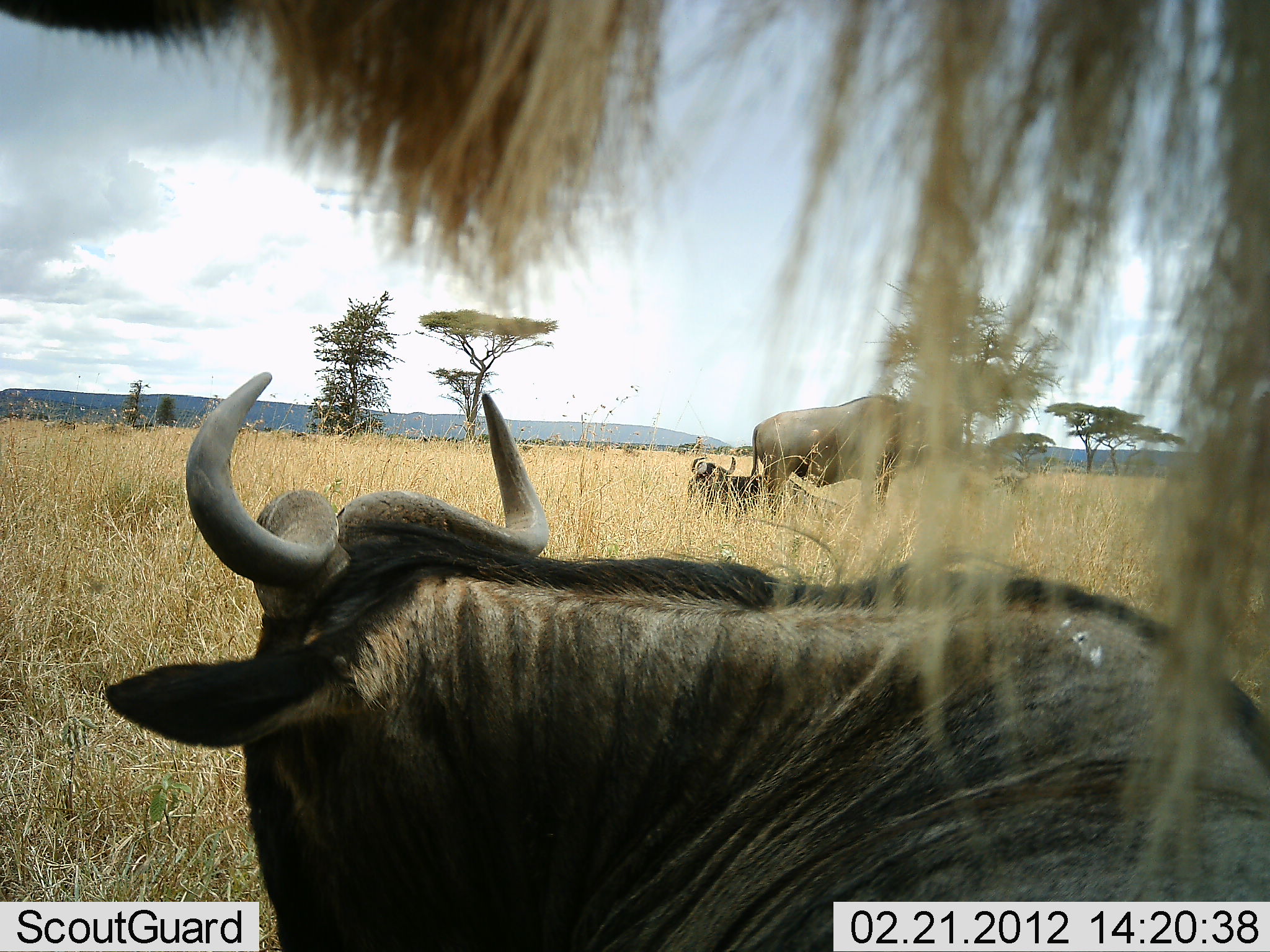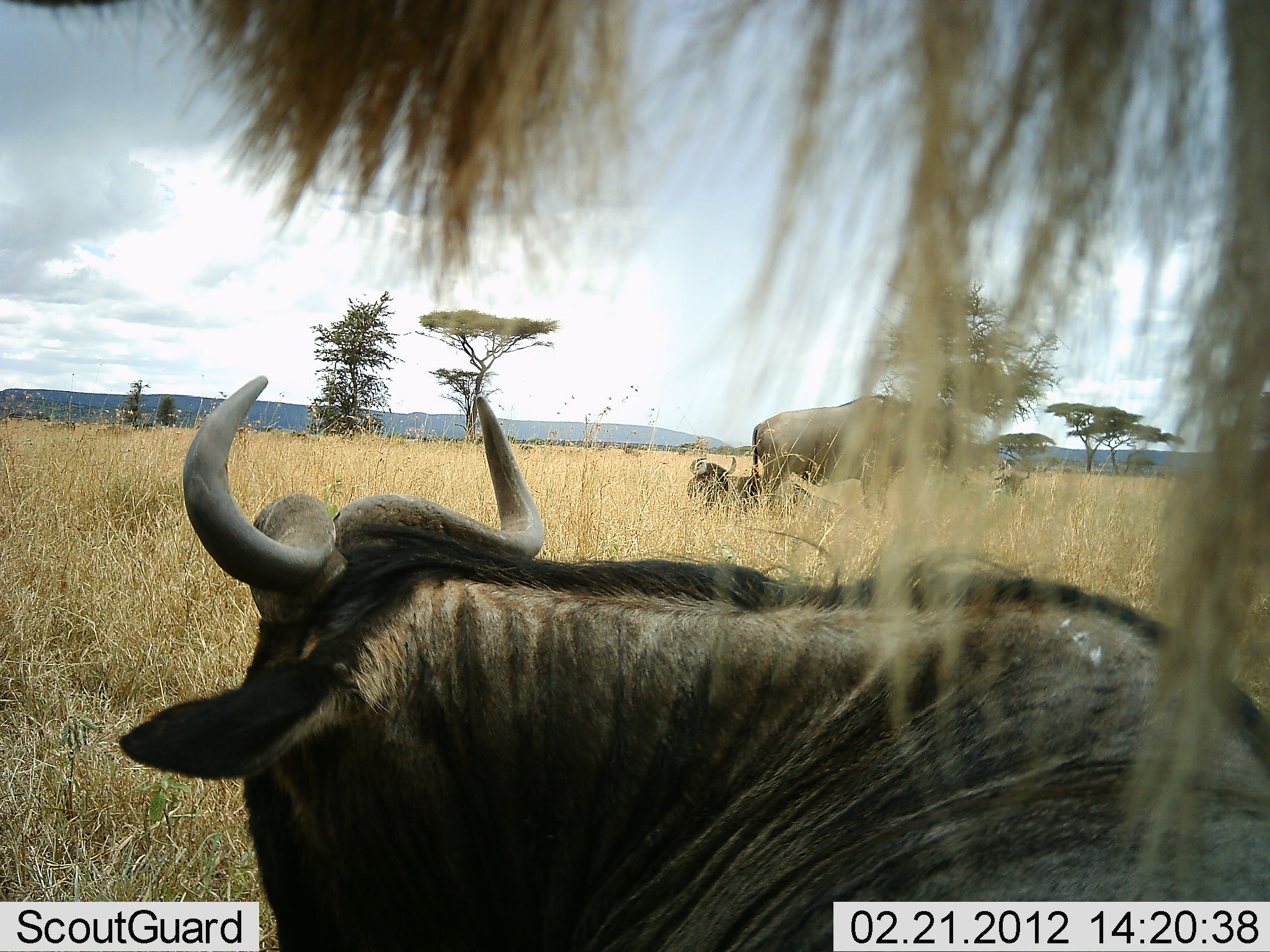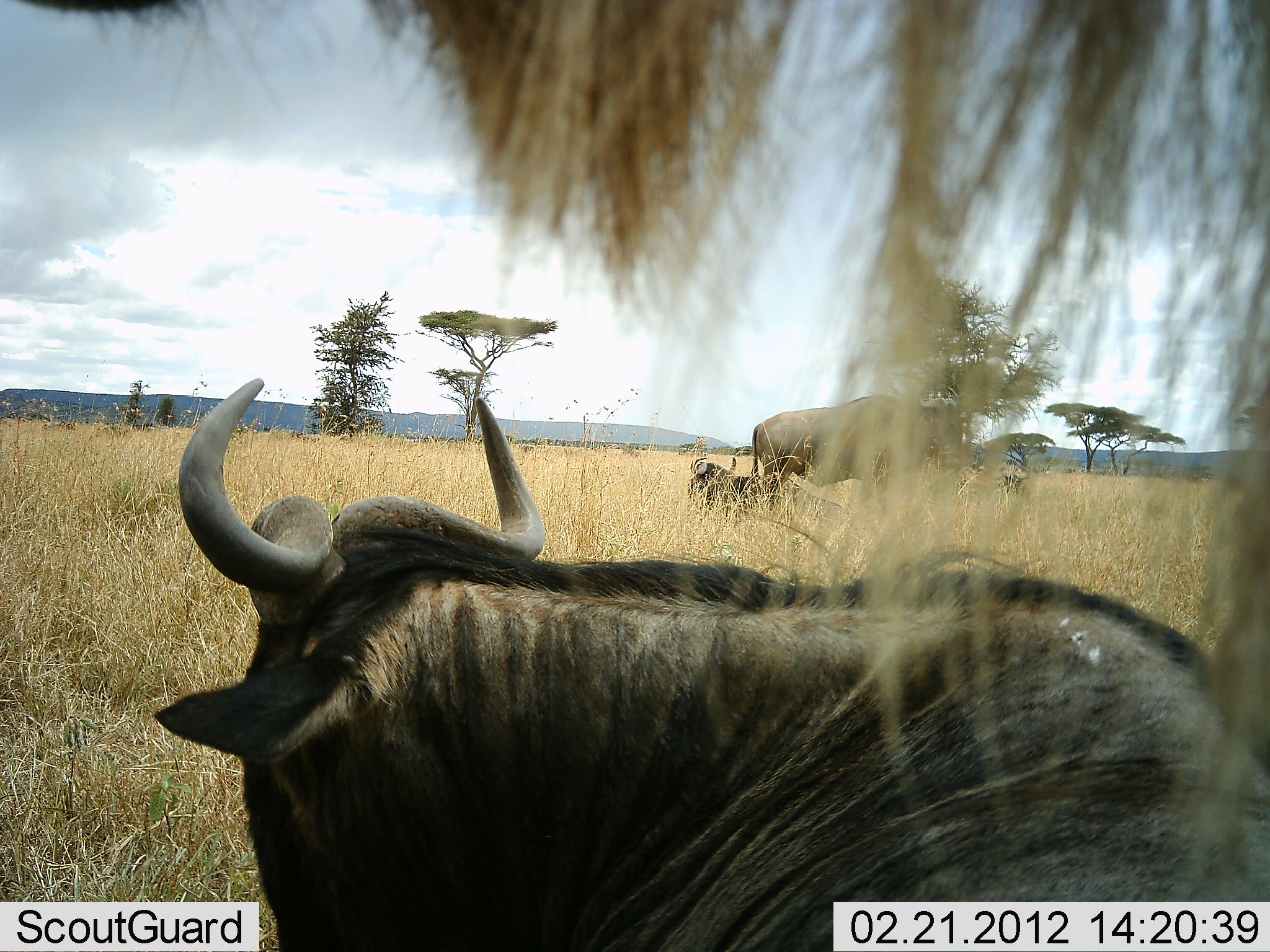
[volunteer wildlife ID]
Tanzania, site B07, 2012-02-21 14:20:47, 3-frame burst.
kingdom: Animalia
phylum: Chordata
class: Mammalia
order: Artiodactyla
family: Bovidae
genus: Connochaetes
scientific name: Connochaetes taurinus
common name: blue wildebeest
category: wildebeest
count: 4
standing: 69%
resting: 94%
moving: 0%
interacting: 0%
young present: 0%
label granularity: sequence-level